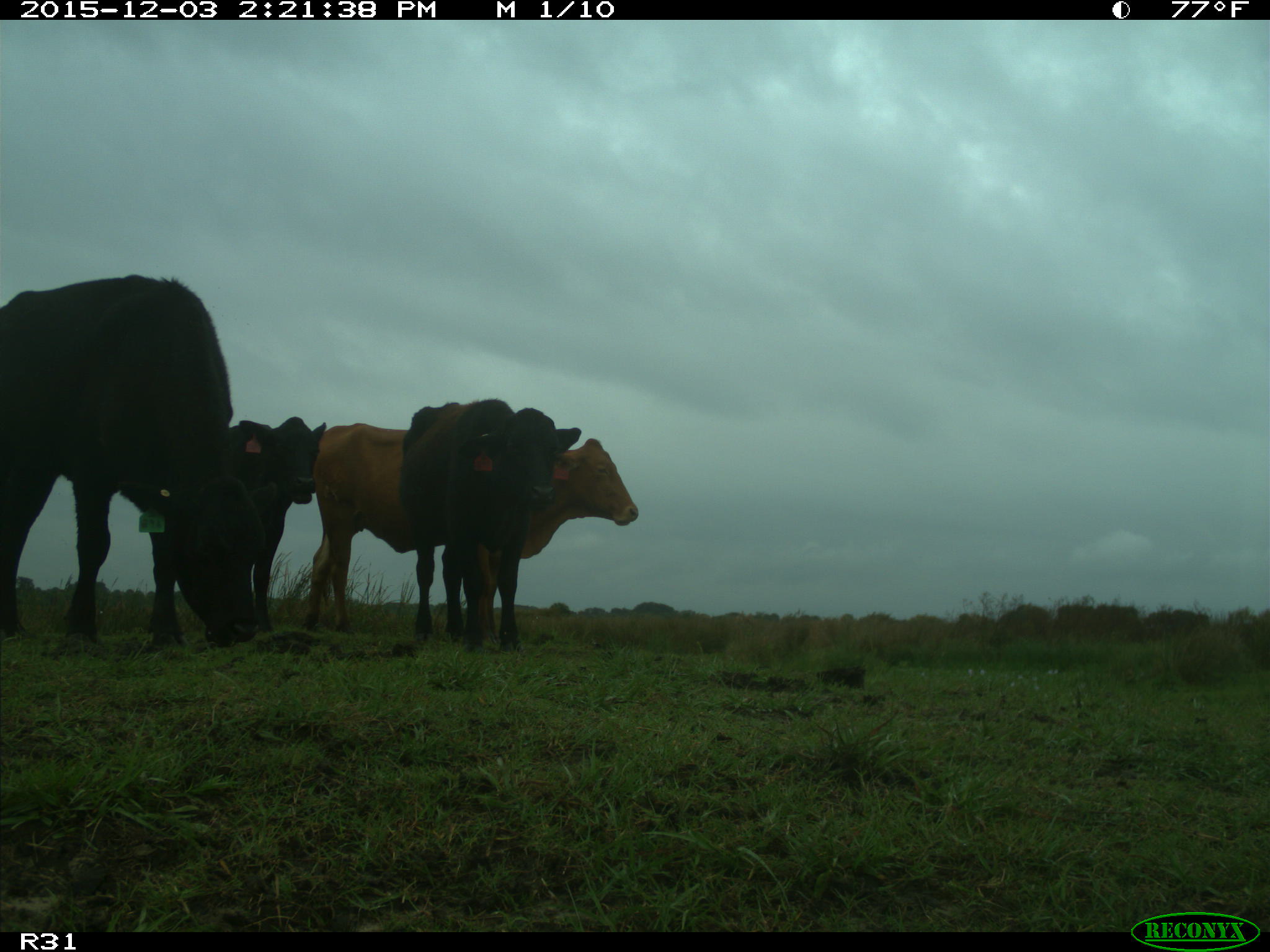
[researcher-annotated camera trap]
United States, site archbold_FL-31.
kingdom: Animalia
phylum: Chordata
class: Mammalia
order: Artiodactyla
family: Bovidae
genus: Bos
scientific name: Bos taurus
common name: domestic cow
Bos taurus (domestic cow).